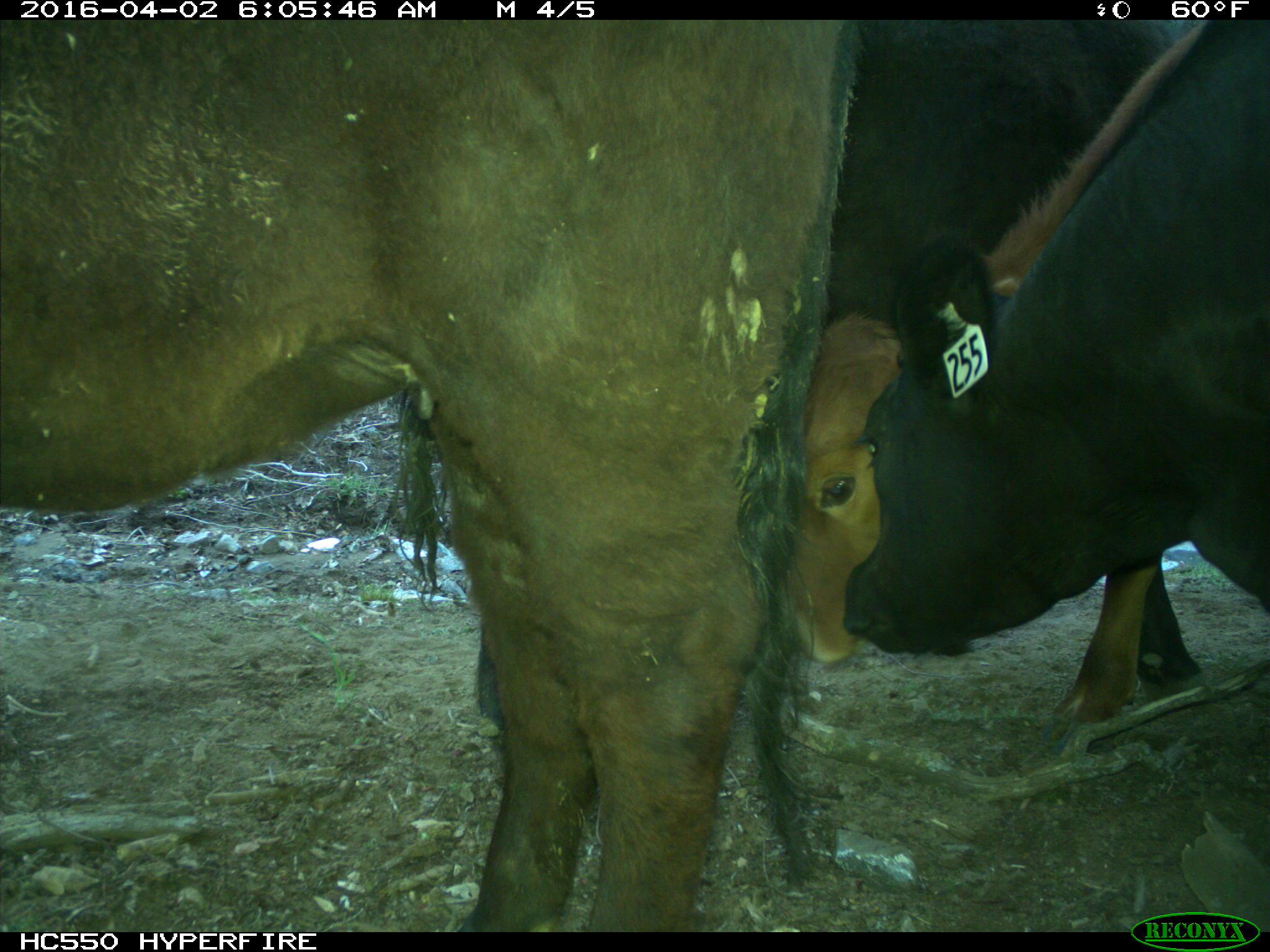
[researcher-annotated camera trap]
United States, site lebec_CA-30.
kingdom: Animalia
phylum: Chordata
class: Mammalia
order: Artiodactyla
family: Bovidae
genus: Bos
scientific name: Bos taurus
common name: domestic cow